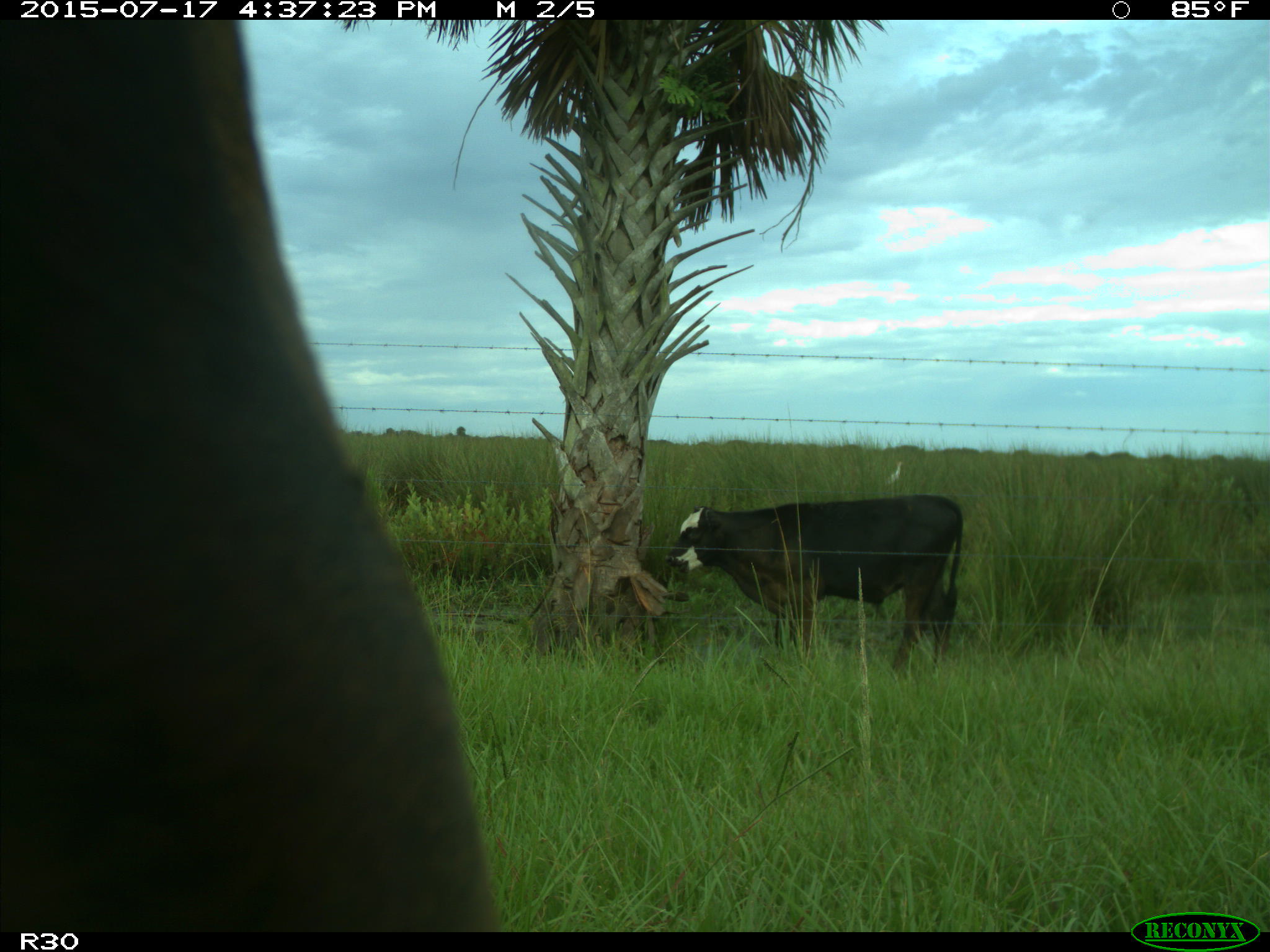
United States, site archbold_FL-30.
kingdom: Animalia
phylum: Chordata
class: Mammalia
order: Artiodactyla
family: Bovidae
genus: Bos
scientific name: Bos taurus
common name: domestic cow